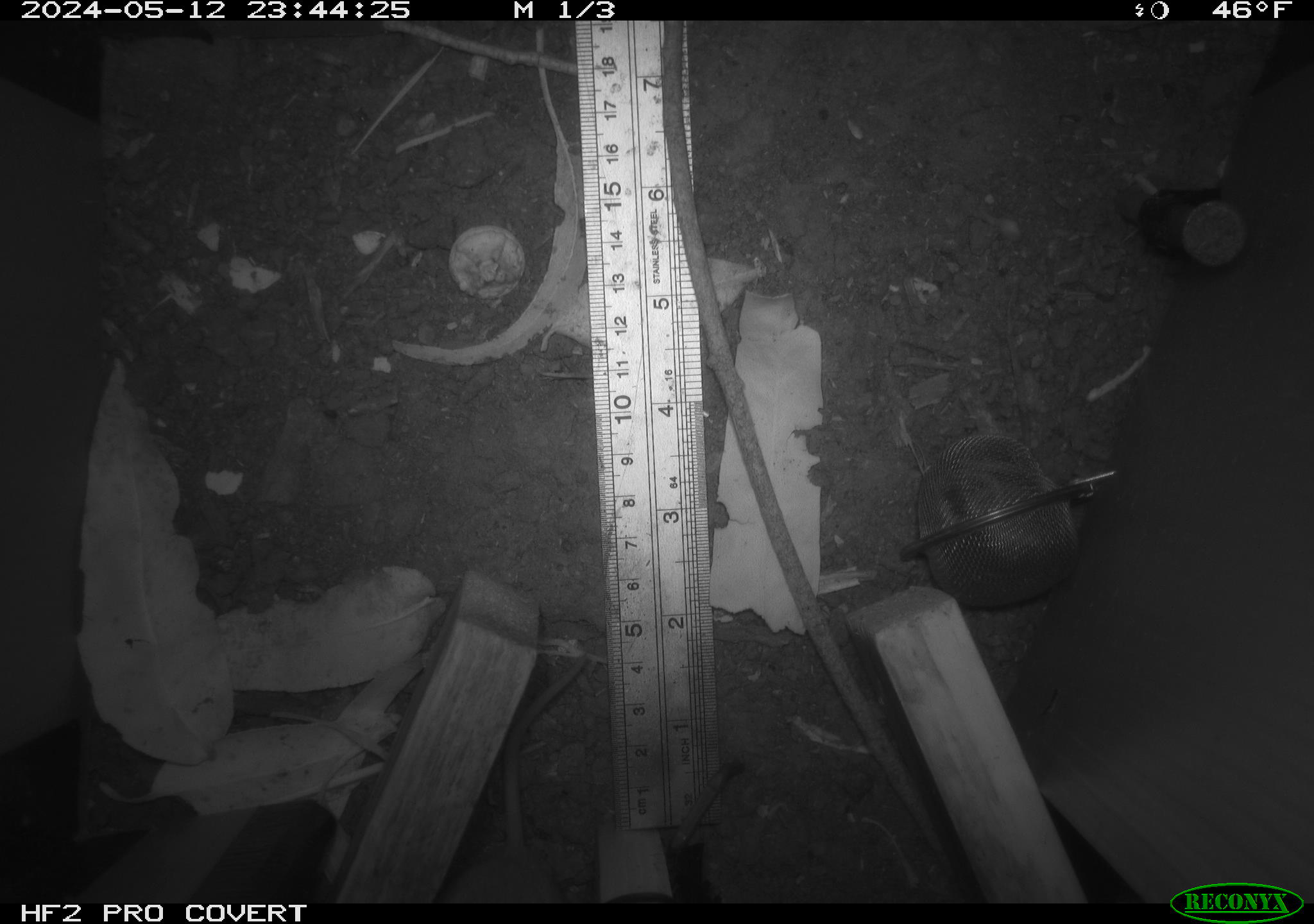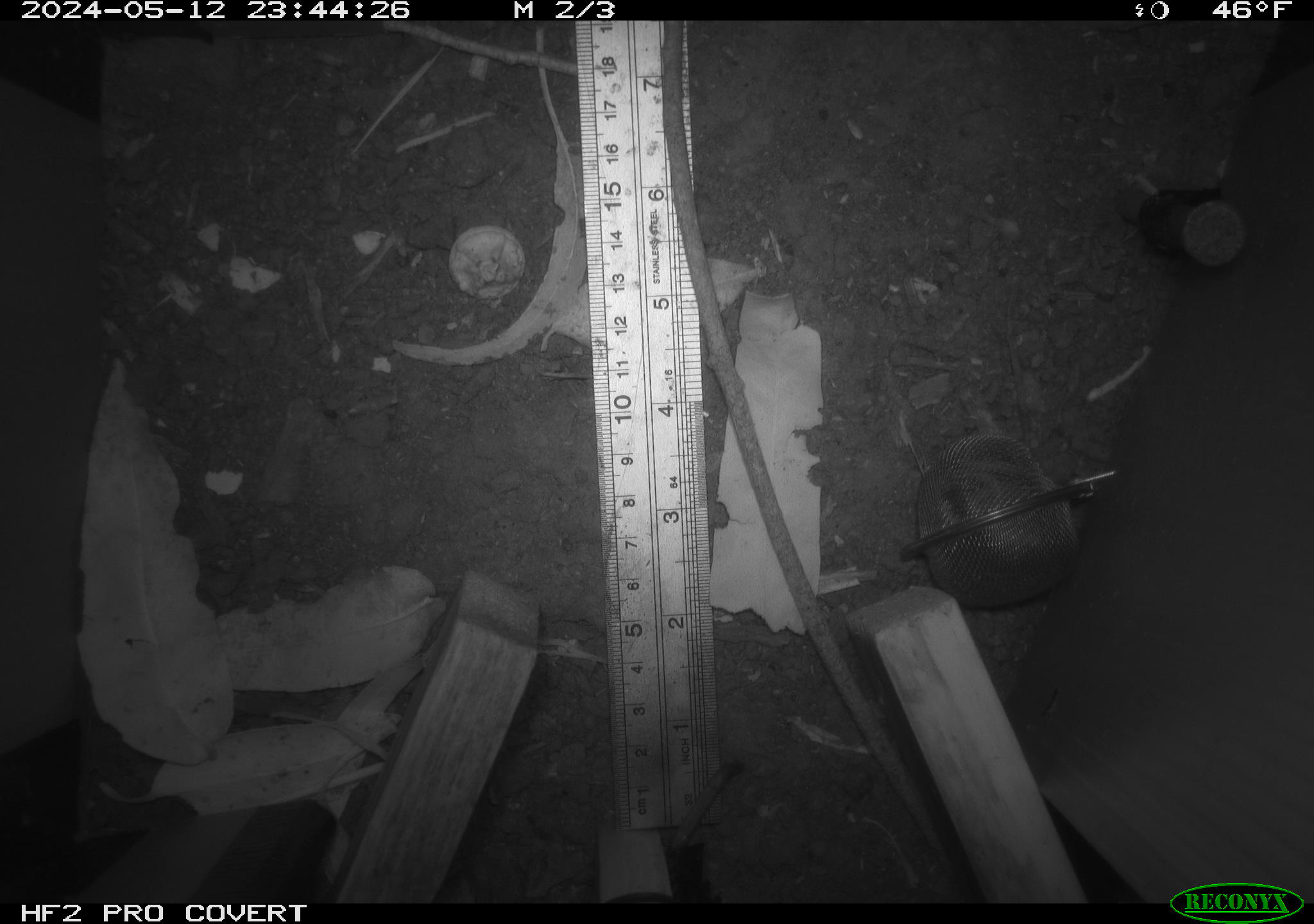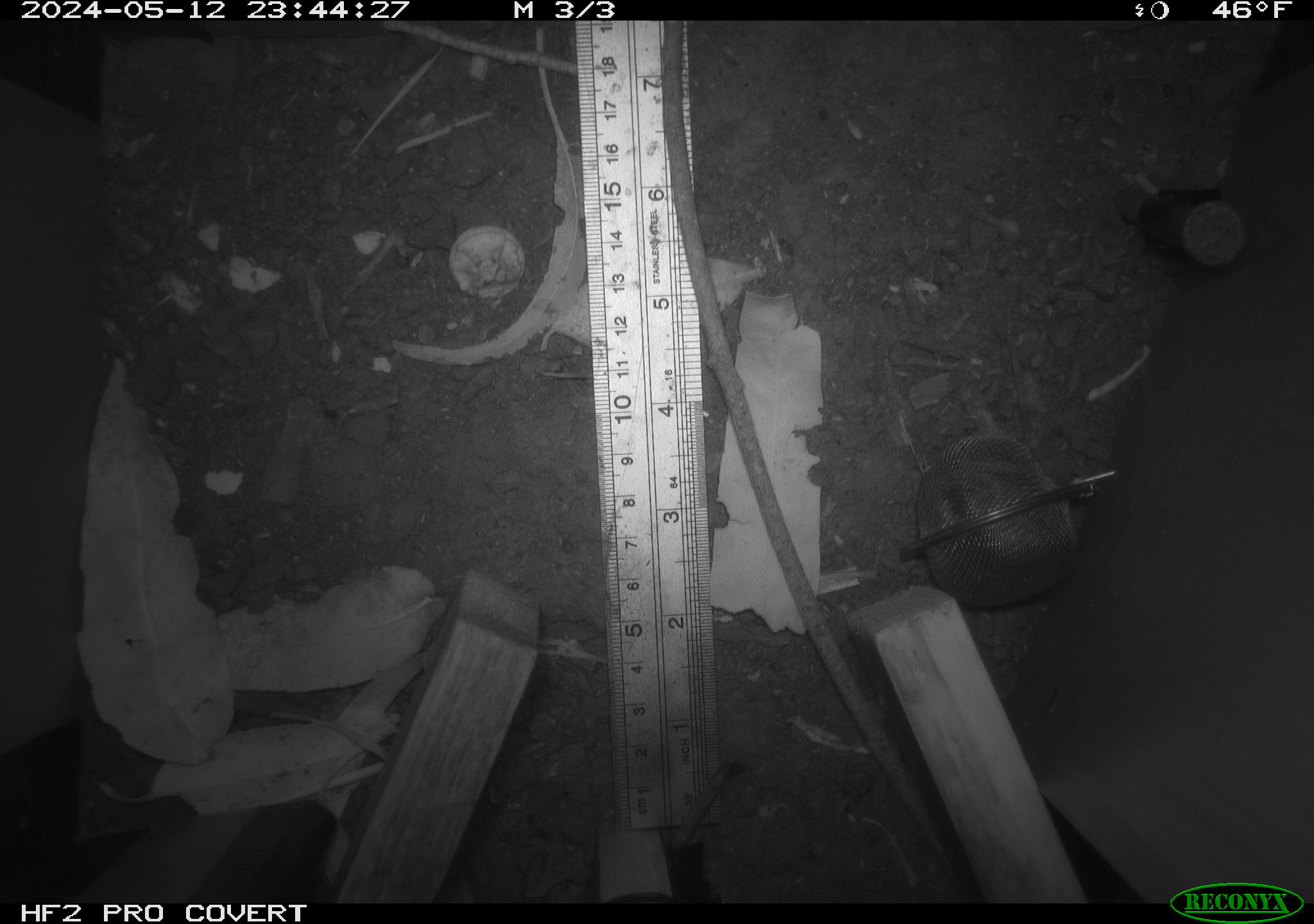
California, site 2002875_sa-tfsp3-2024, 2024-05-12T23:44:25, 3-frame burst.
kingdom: Animalia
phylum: Chordata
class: Mammalia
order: Rodentia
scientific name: Rodentia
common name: rodent